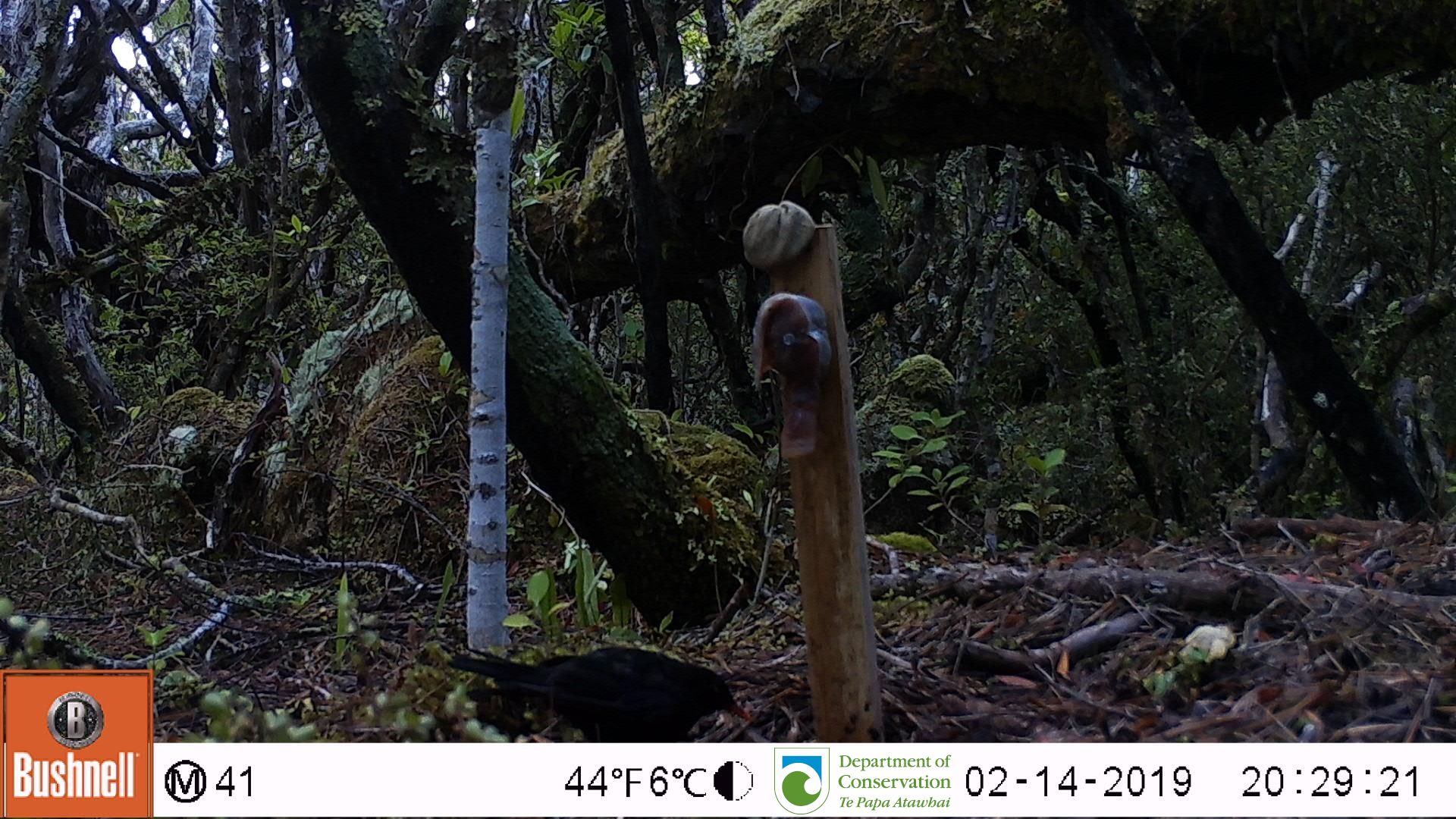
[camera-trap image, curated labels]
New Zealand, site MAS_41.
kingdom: Animalia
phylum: Chordata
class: Aves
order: Passeriformes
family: Turdidae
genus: Turdus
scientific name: Turdus merula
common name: eurasian blackbird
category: blackbird